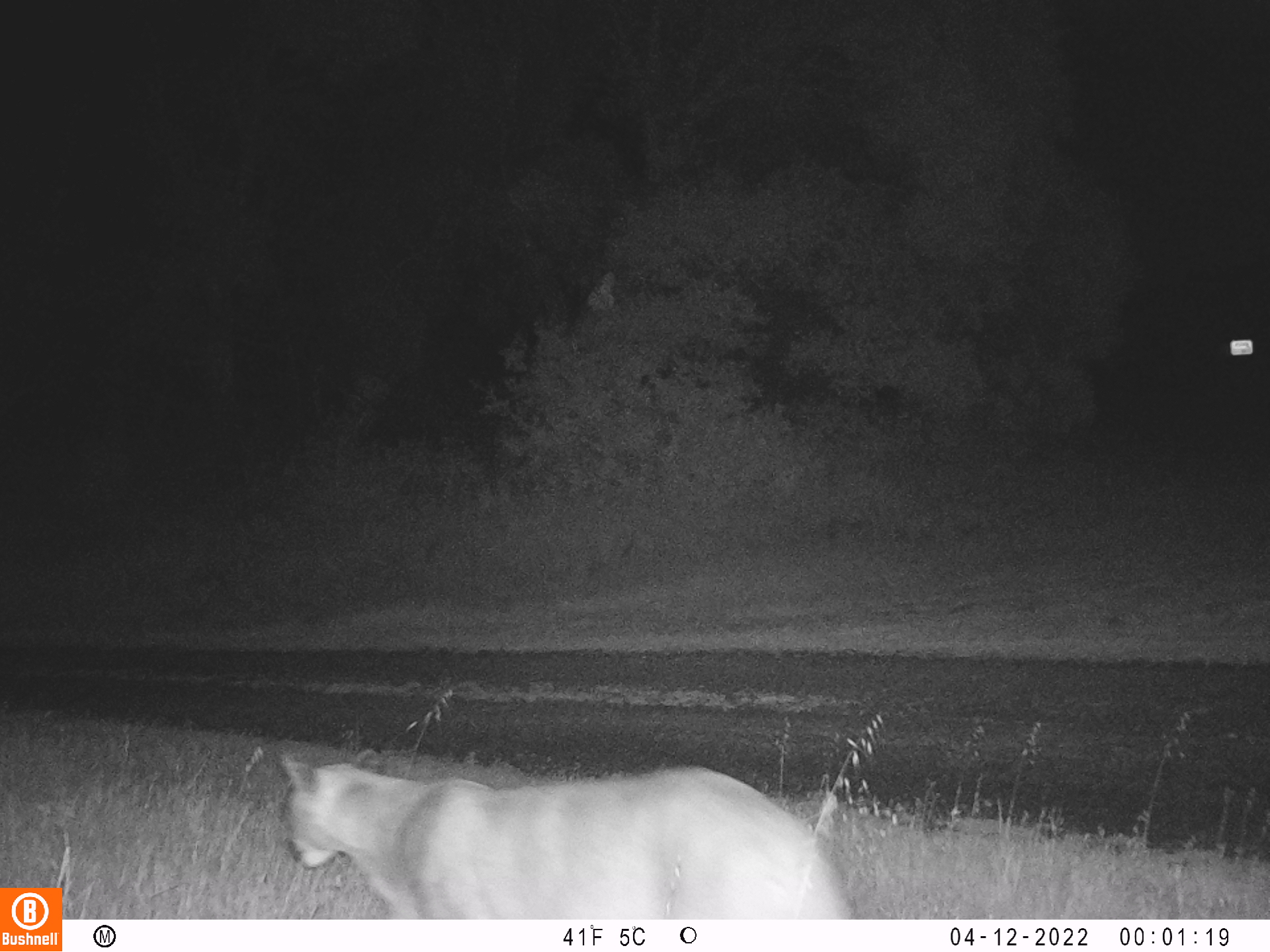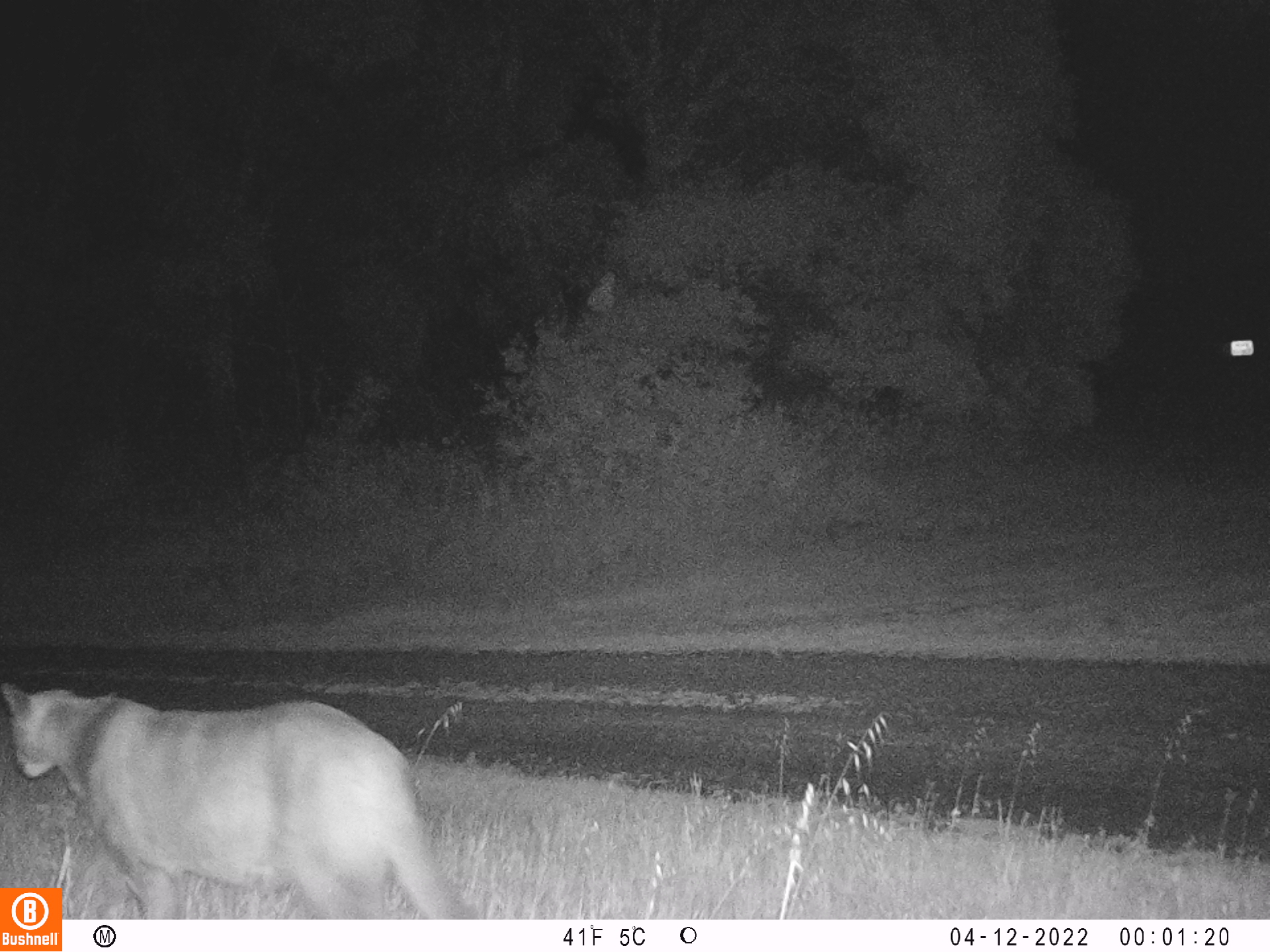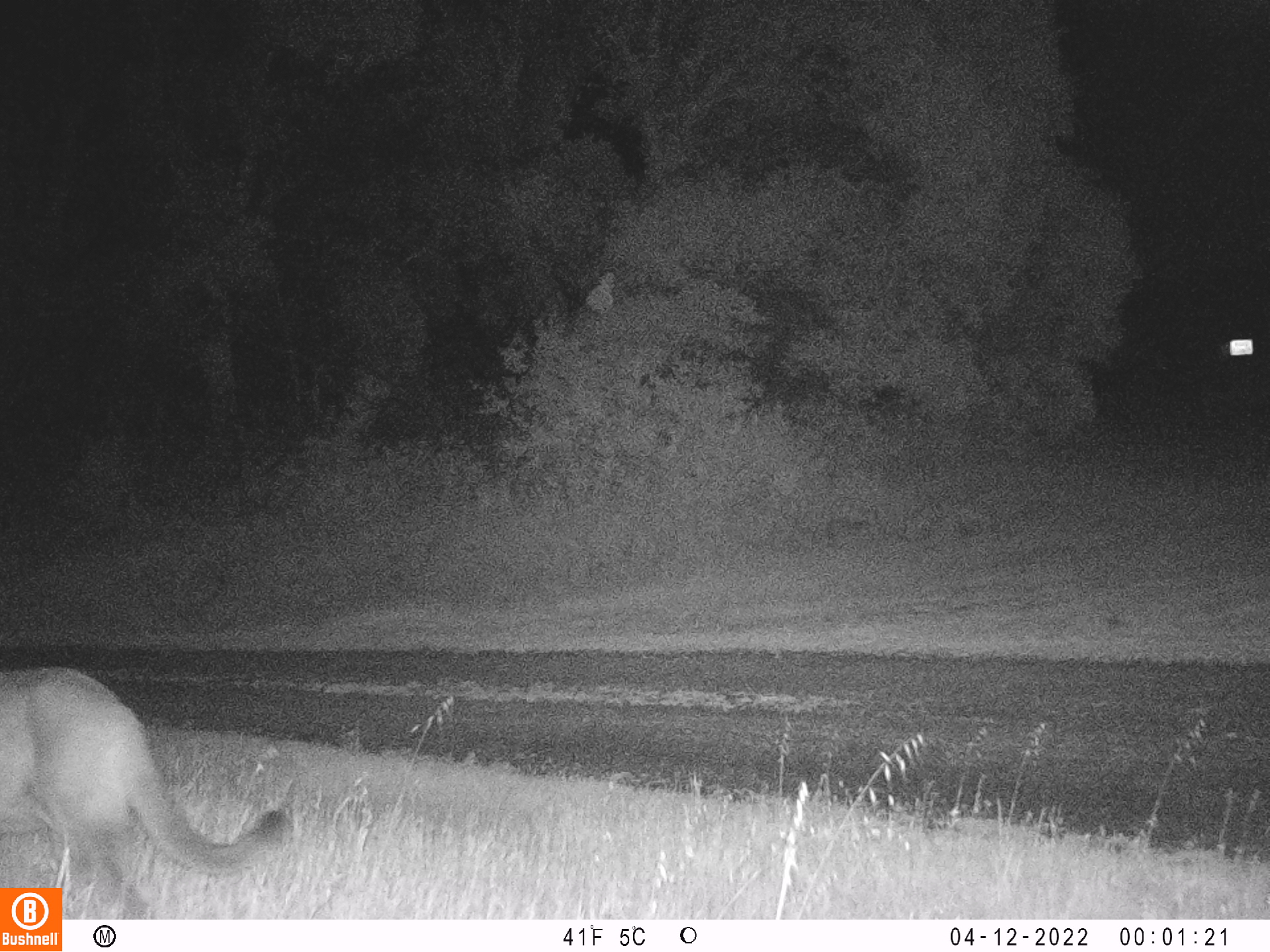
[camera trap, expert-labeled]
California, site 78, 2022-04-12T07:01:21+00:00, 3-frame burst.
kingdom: Animalia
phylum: Chordata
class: Mammalia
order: Carnivora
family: Felidae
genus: Puma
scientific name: Puma concolor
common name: puma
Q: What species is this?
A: Puma (Puma concolor).